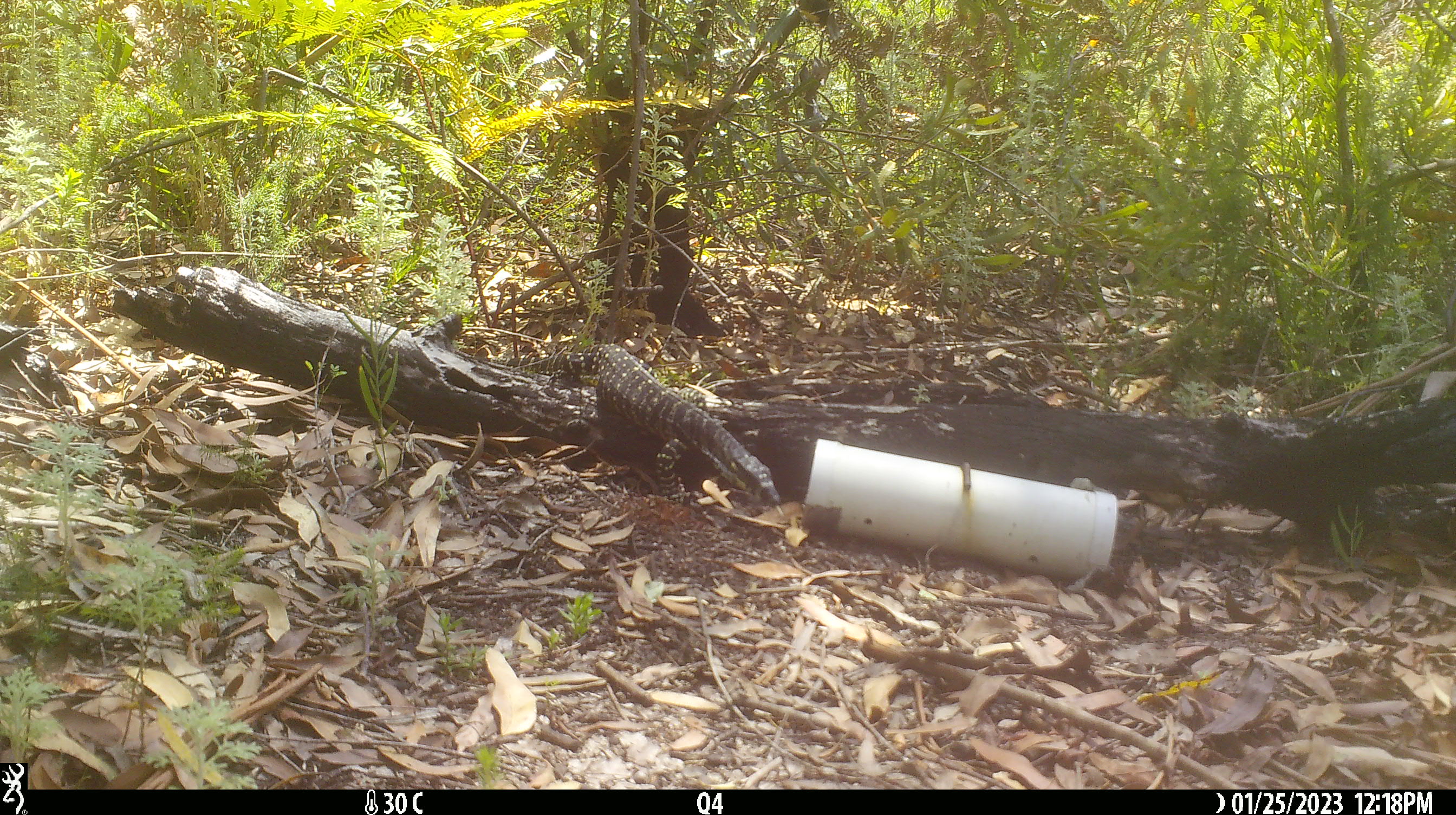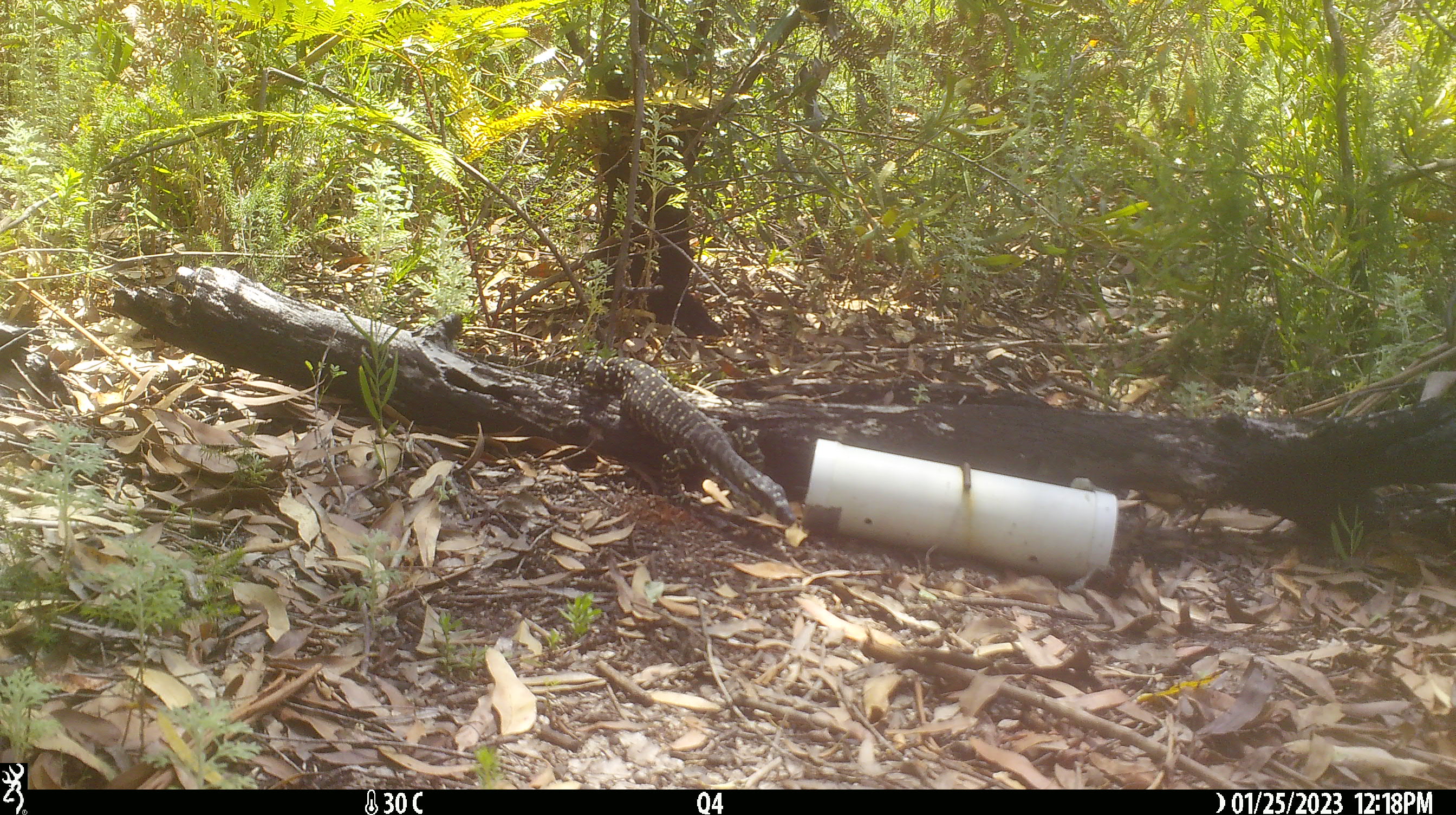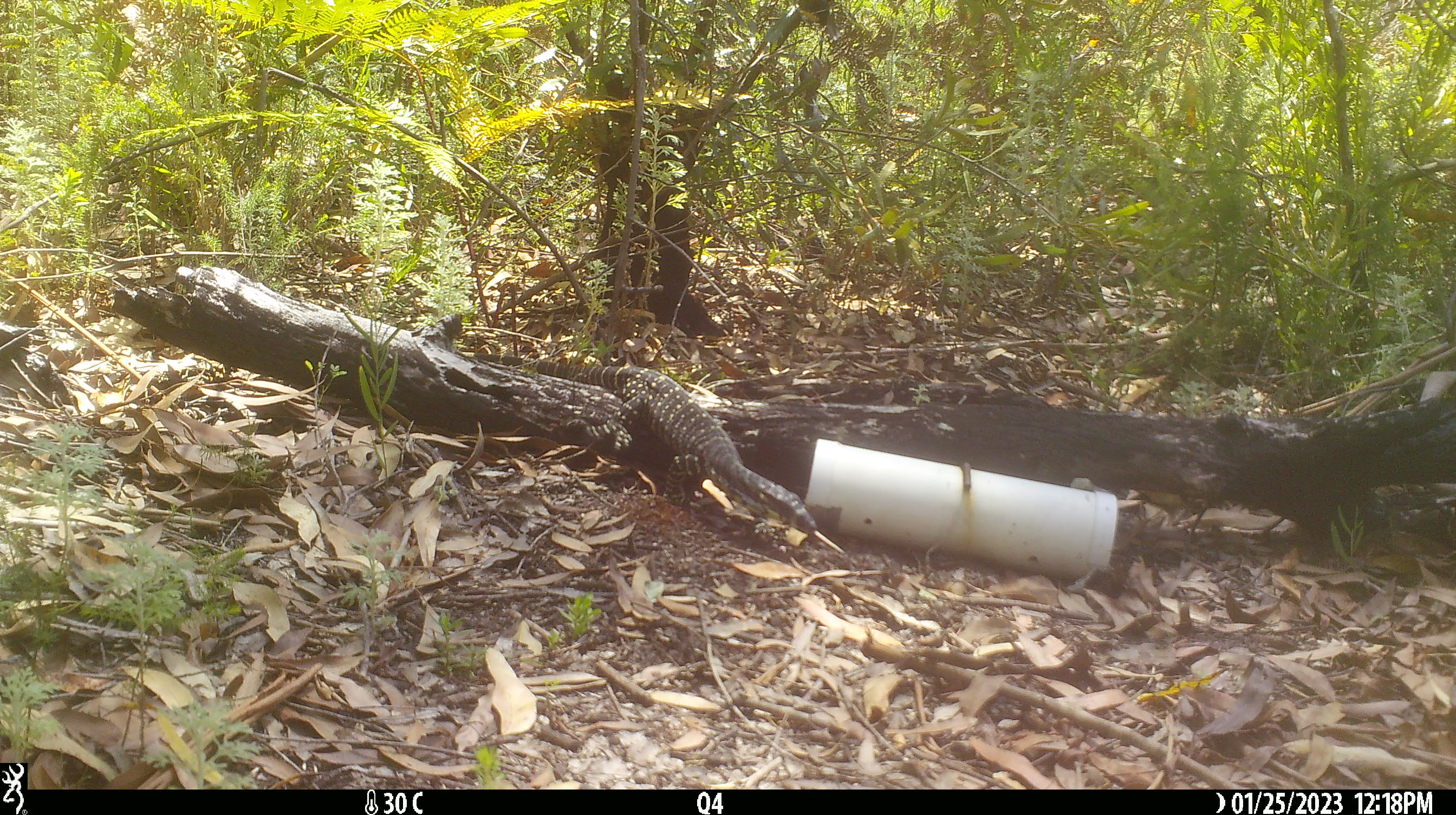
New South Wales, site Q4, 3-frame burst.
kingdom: Animalia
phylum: Chordata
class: Reptilia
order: Squamata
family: Varanidae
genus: Varanus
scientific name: Varanus varius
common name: lace monitor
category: goanna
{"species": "goanna (lace monitor) (Varanus varius)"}